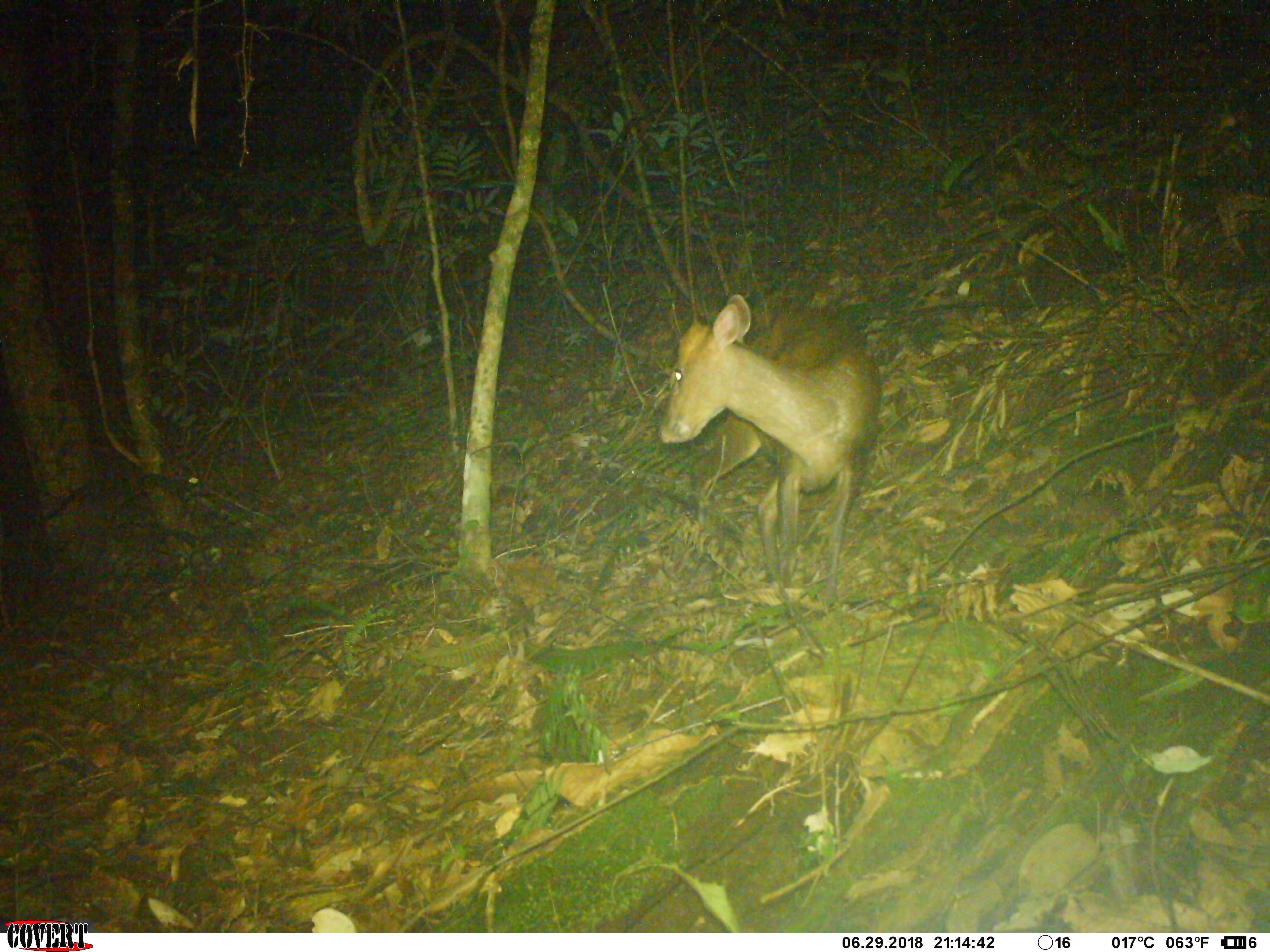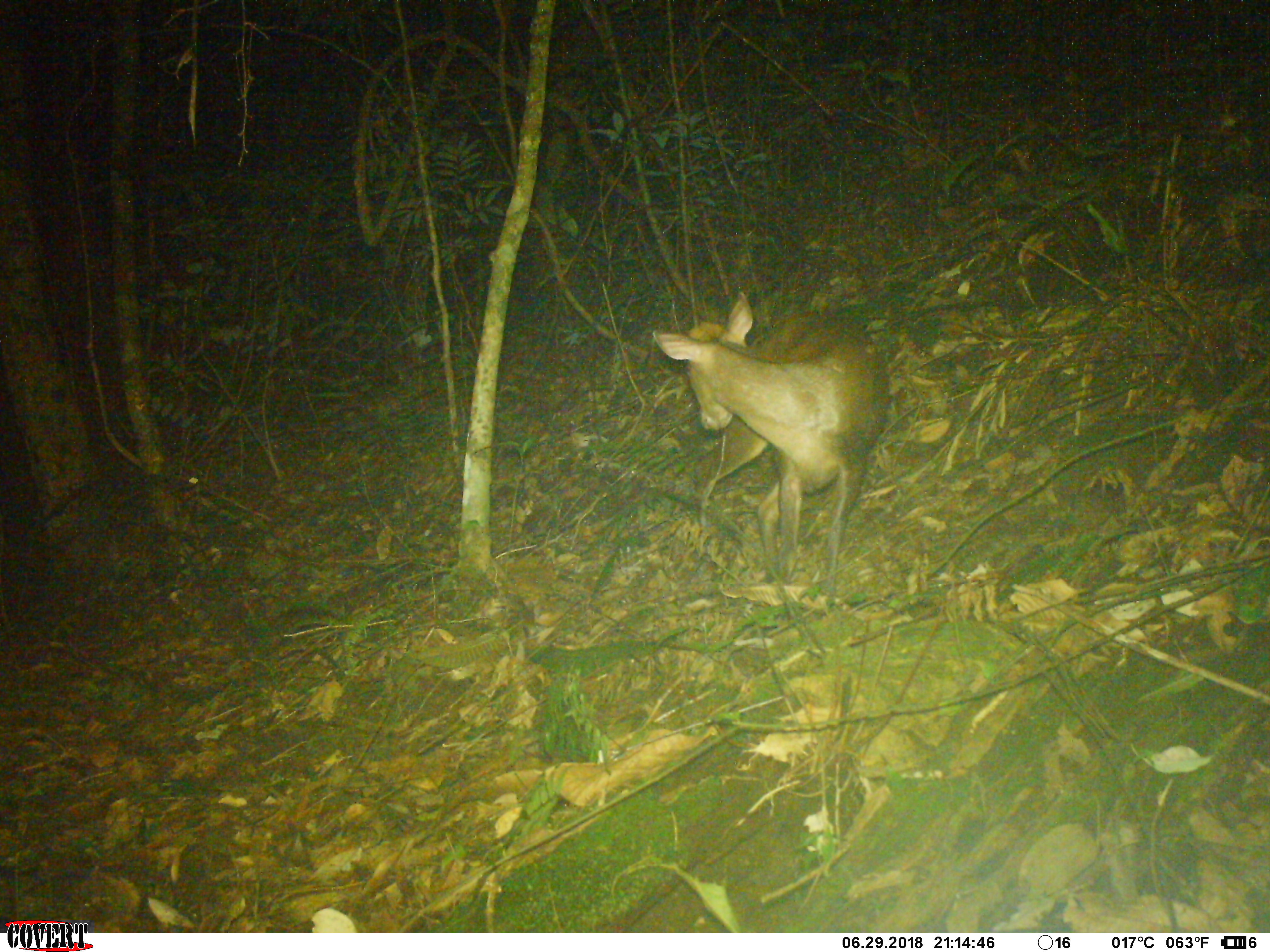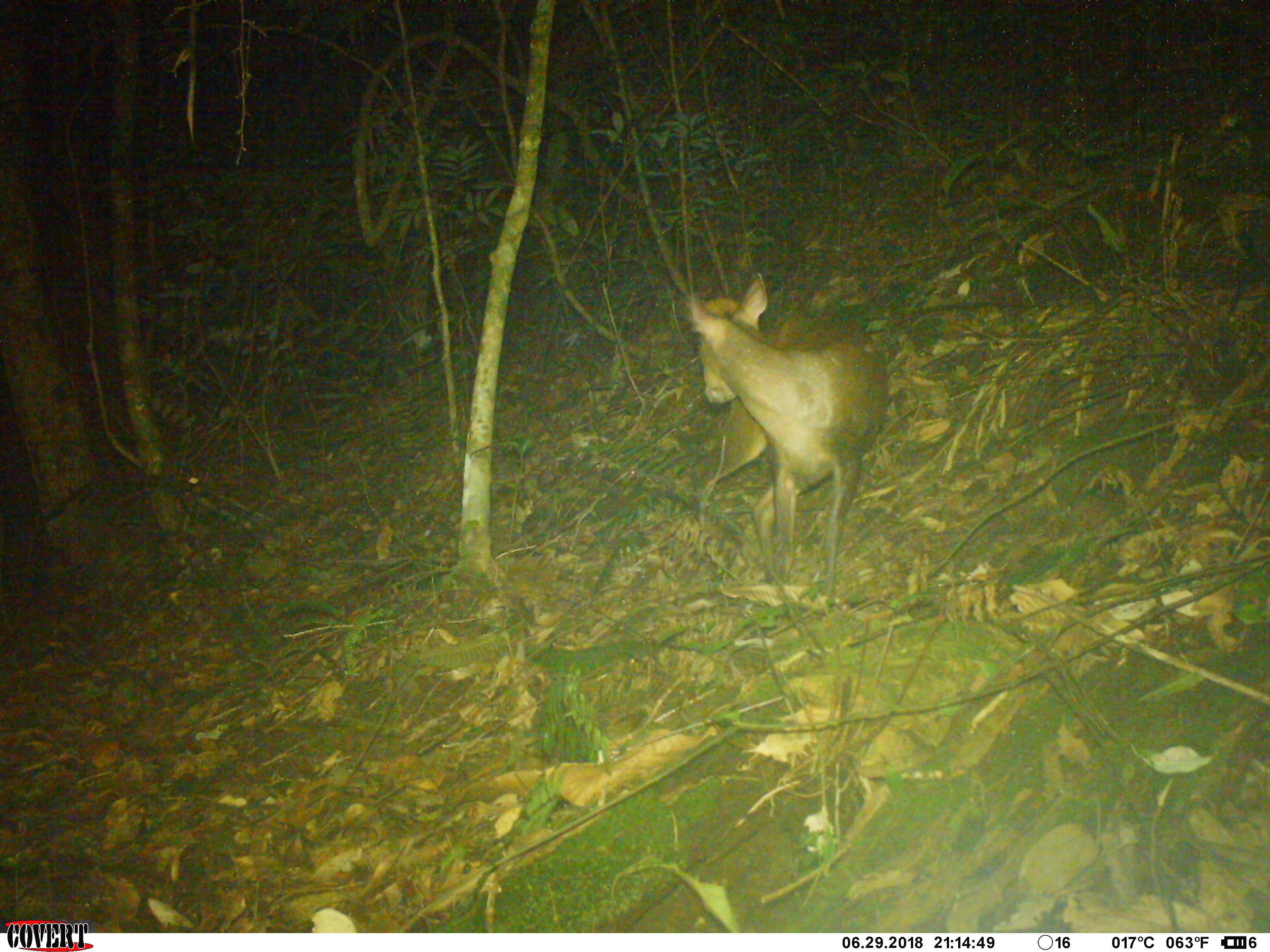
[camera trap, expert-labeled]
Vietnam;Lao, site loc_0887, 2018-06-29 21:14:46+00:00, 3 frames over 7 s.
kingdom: Animalia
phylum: Chordata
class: Mammalia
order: Artiodactyla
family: Cervidae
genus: Muntiacus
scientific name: Muntiacus rooseveltorum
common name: roosevelt's muntjac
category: roosevelts muntjac group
Roosevelts muntjac group (roosevelt's muntjac) (Muntiacus rooseveltorum). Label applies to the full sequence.